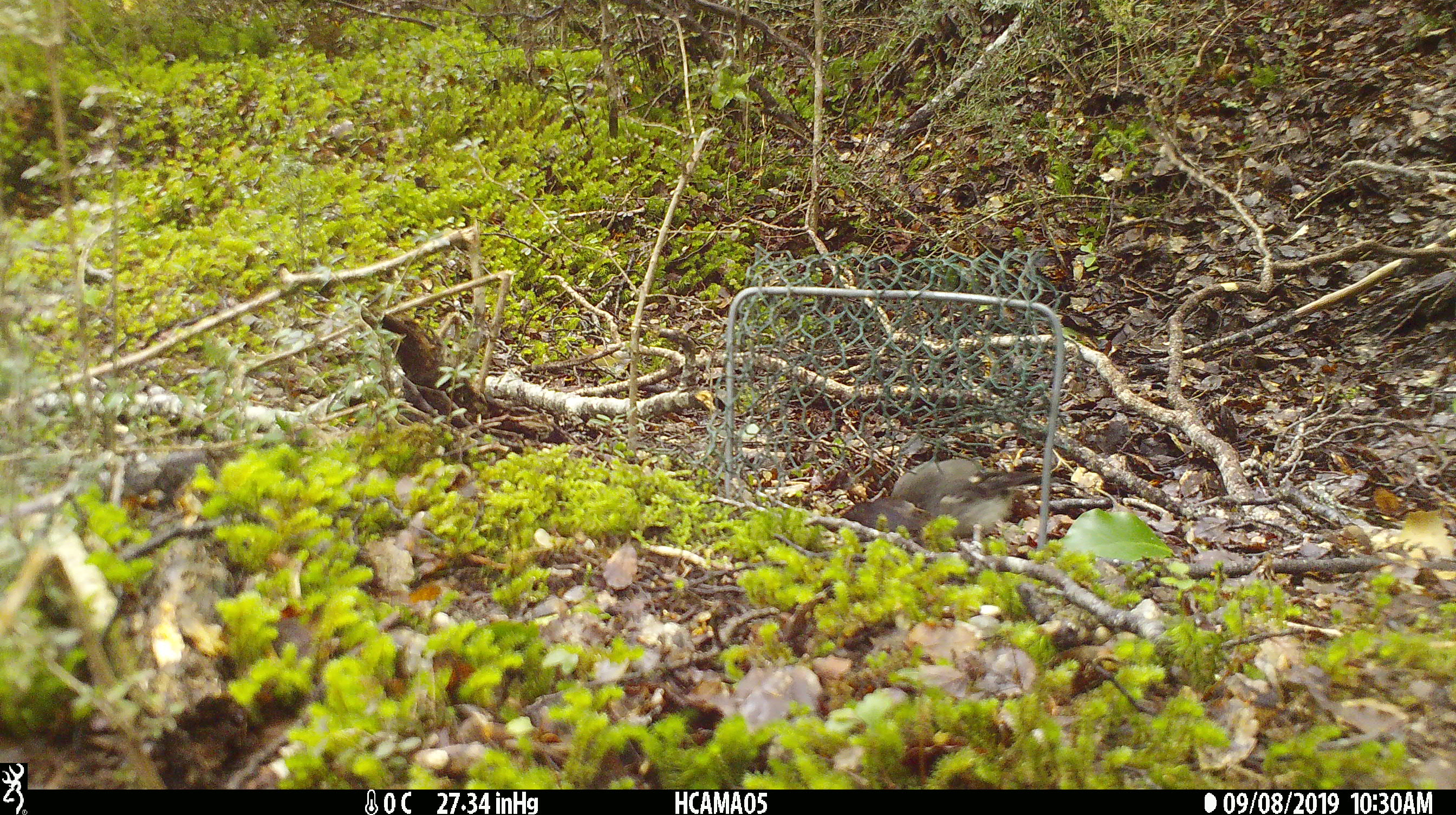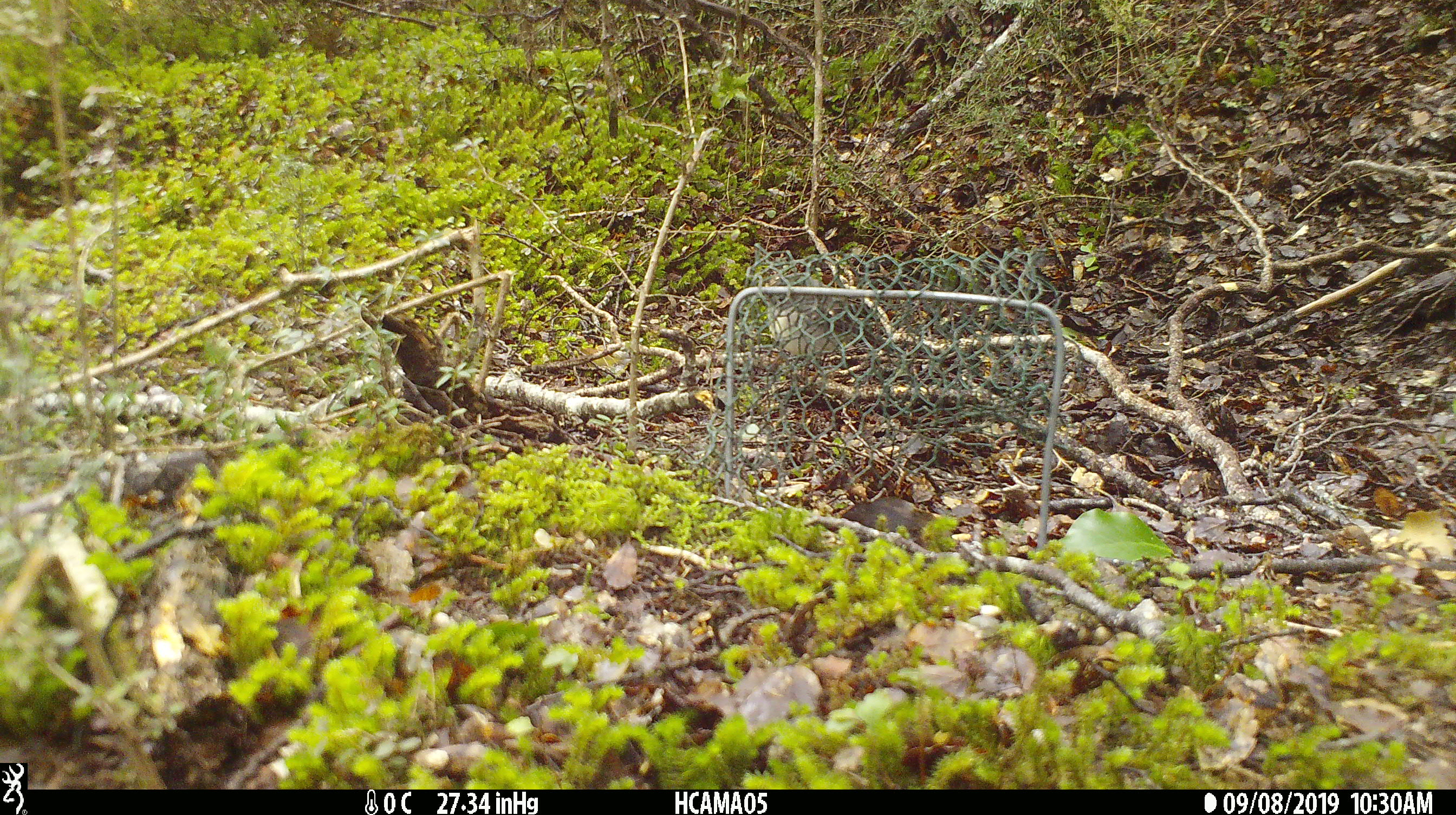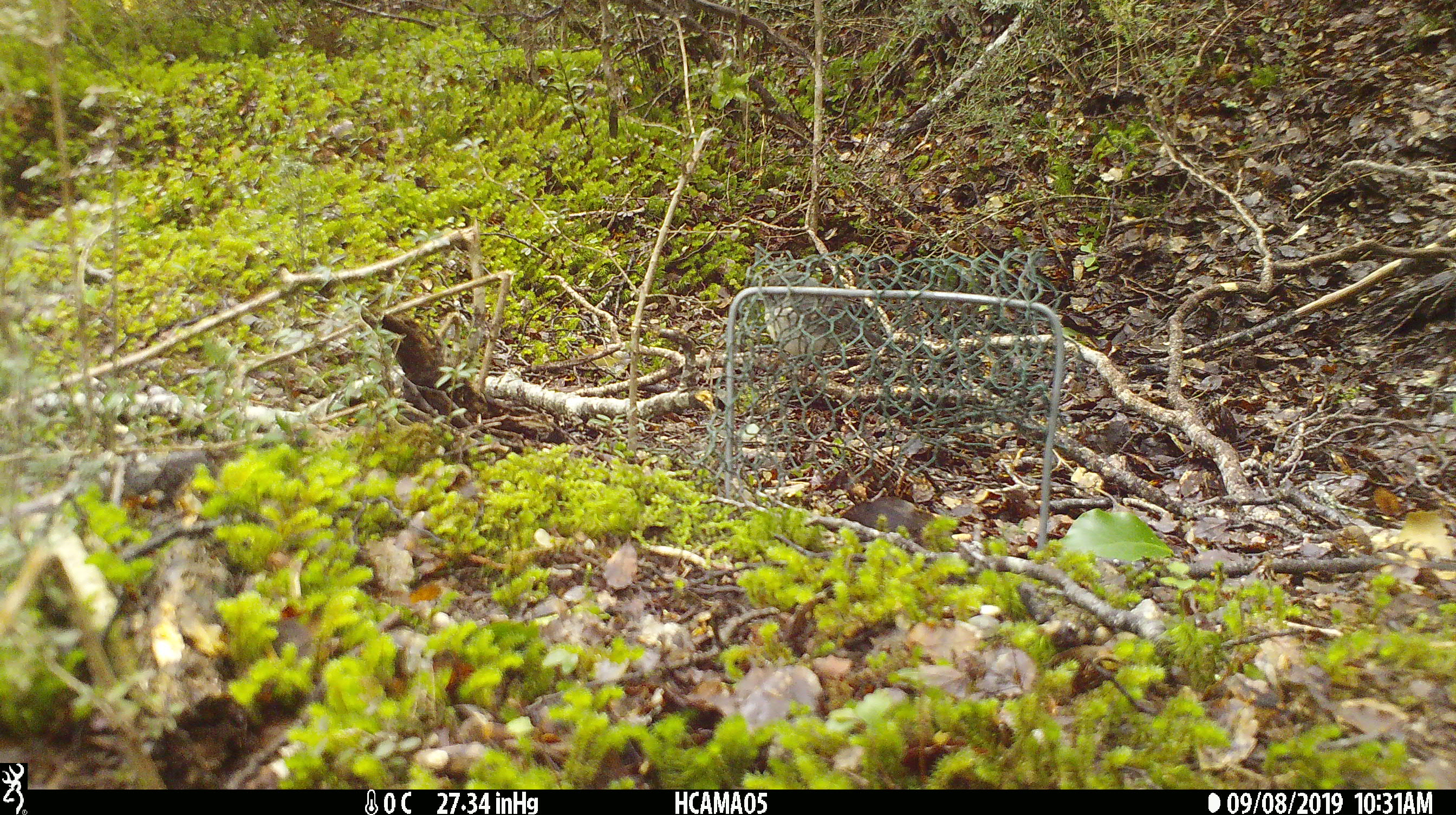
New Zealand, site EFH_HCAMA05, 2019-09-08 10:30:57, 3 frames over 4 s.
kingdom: Animalia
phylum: Chordata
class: Aves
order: Passeriformes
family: Petroicidae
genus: Petroica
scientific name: Petroica macrocephala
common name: tomtit